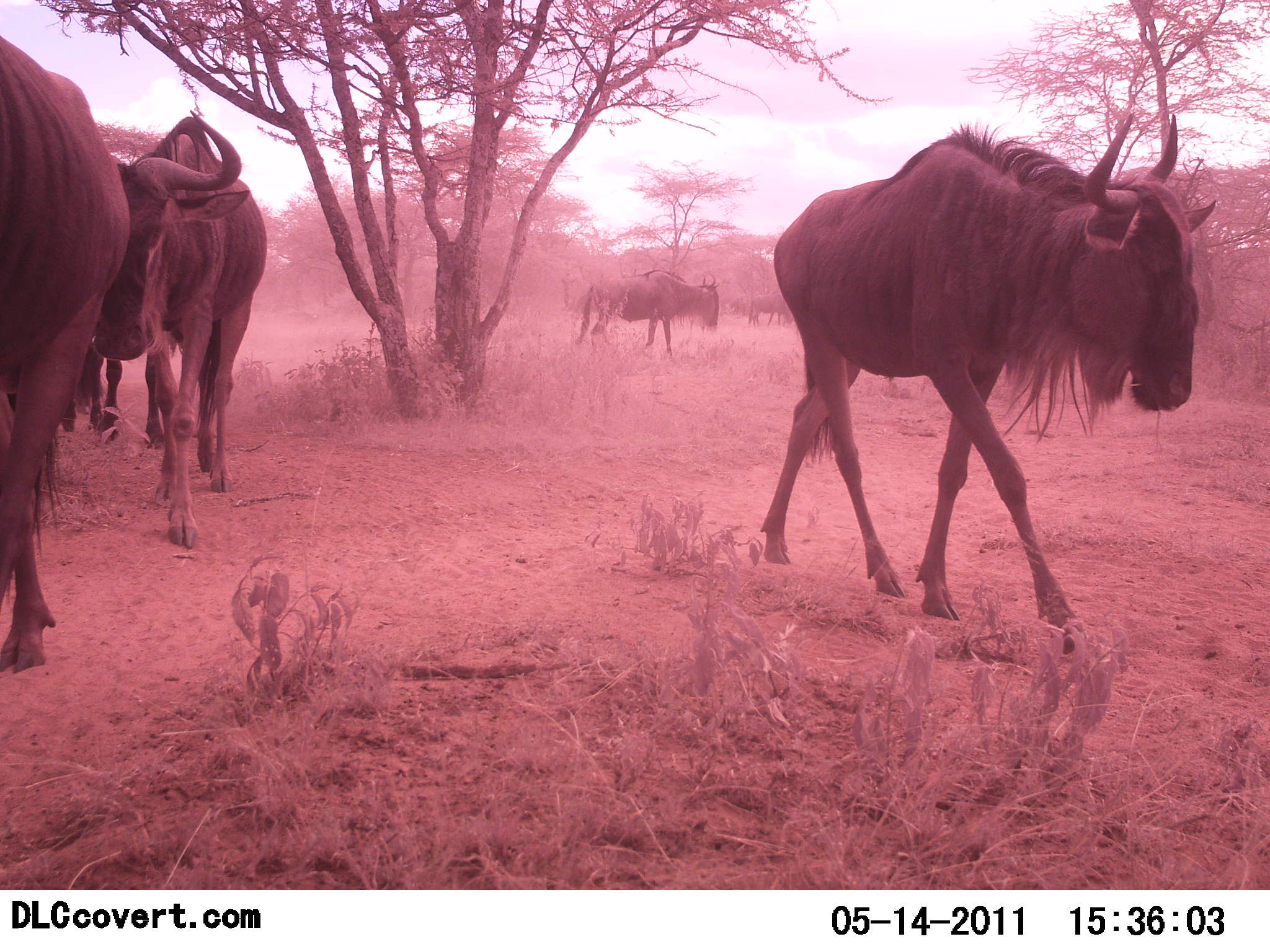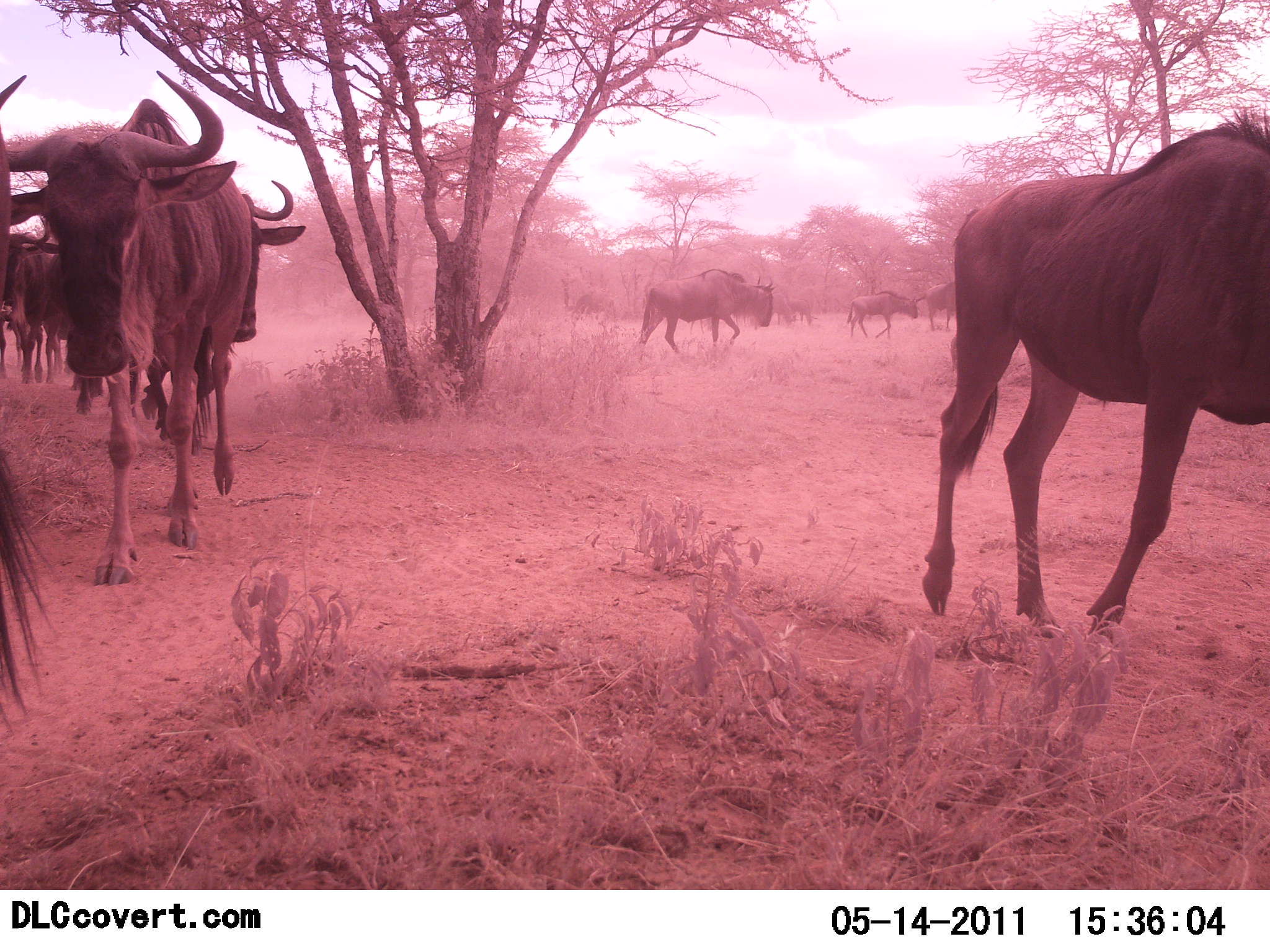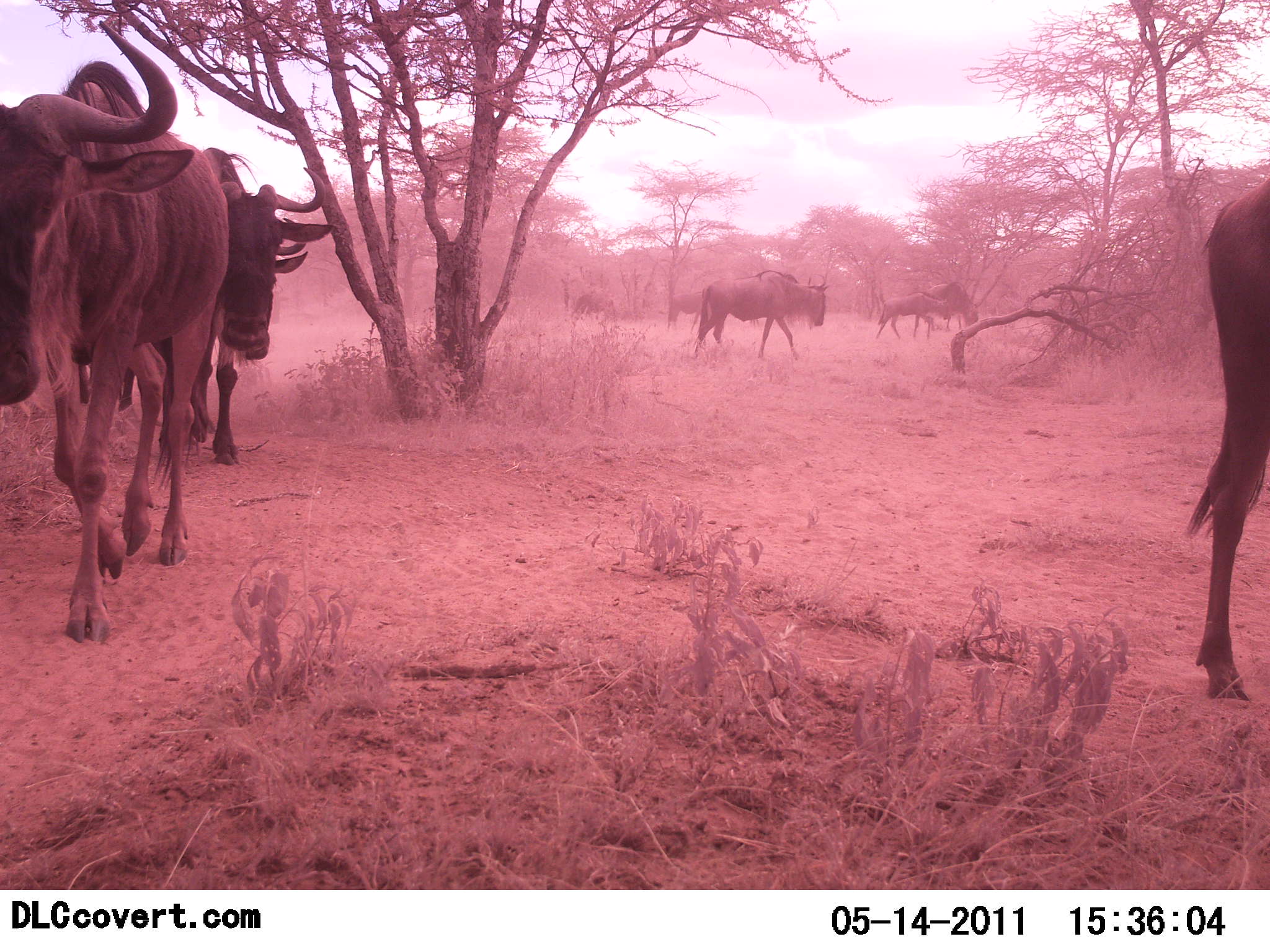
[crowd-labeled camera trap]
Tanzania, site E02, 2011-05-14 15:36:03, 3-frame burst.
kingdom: Animalia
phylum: Chordata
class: Mammalia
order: Artiodactyla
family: Bovidae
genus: Connochaetes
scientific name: Connochaetes taurinus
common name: blue wildebeest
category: wildebeest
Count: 10.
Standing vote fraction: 0%.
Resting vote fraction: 0%.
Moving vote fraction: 100%.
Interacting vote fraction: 0%.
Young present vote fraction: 0%.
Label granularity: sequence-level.